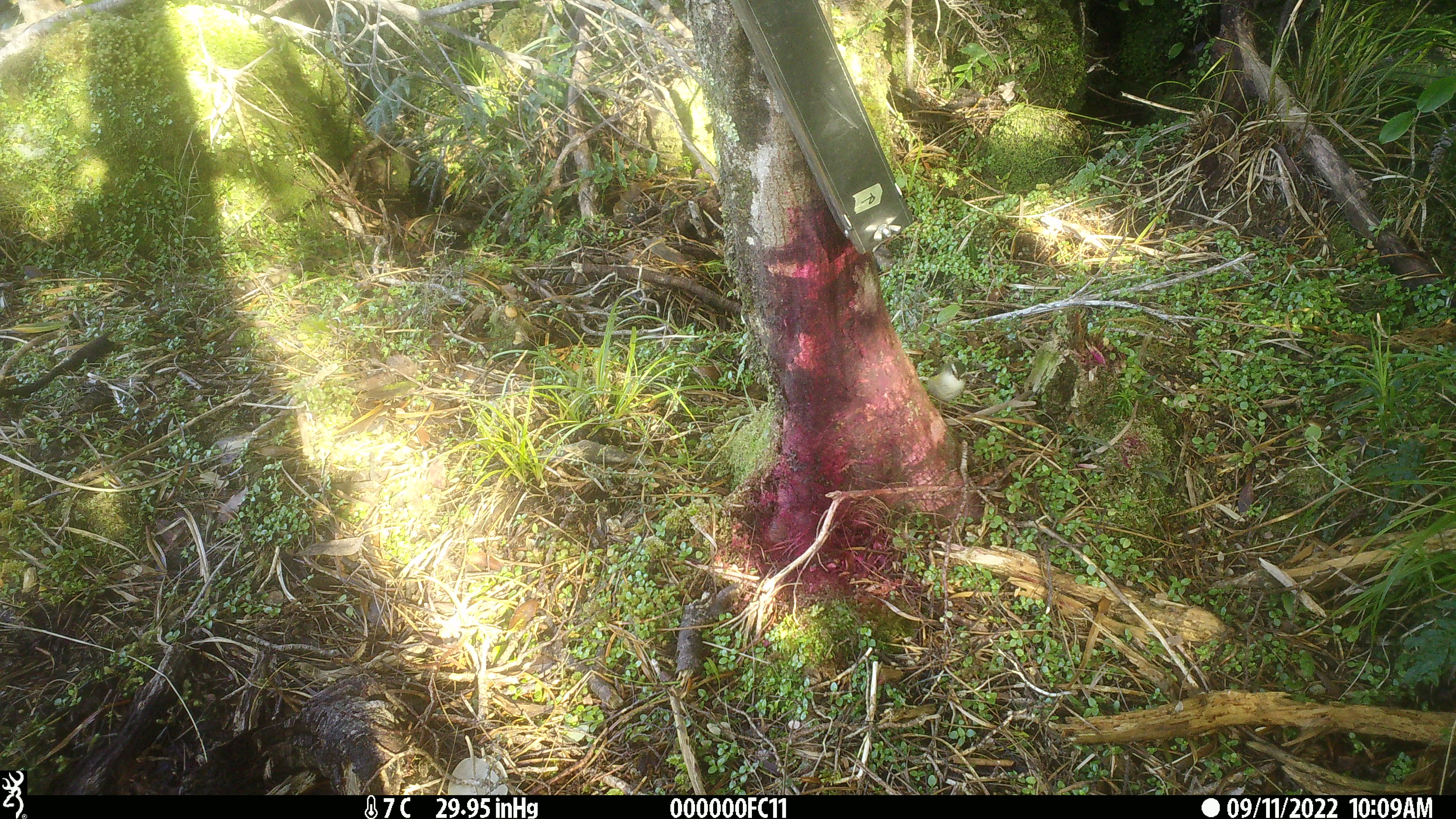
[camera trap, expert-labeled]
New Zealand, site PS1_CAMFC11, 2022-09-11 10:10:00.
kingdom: Animalia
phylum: Chordata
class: Aves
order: Passeriformes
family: Acanthisittidae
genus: Acanthisitta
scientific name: Acanthisitta chloris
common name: rifleman